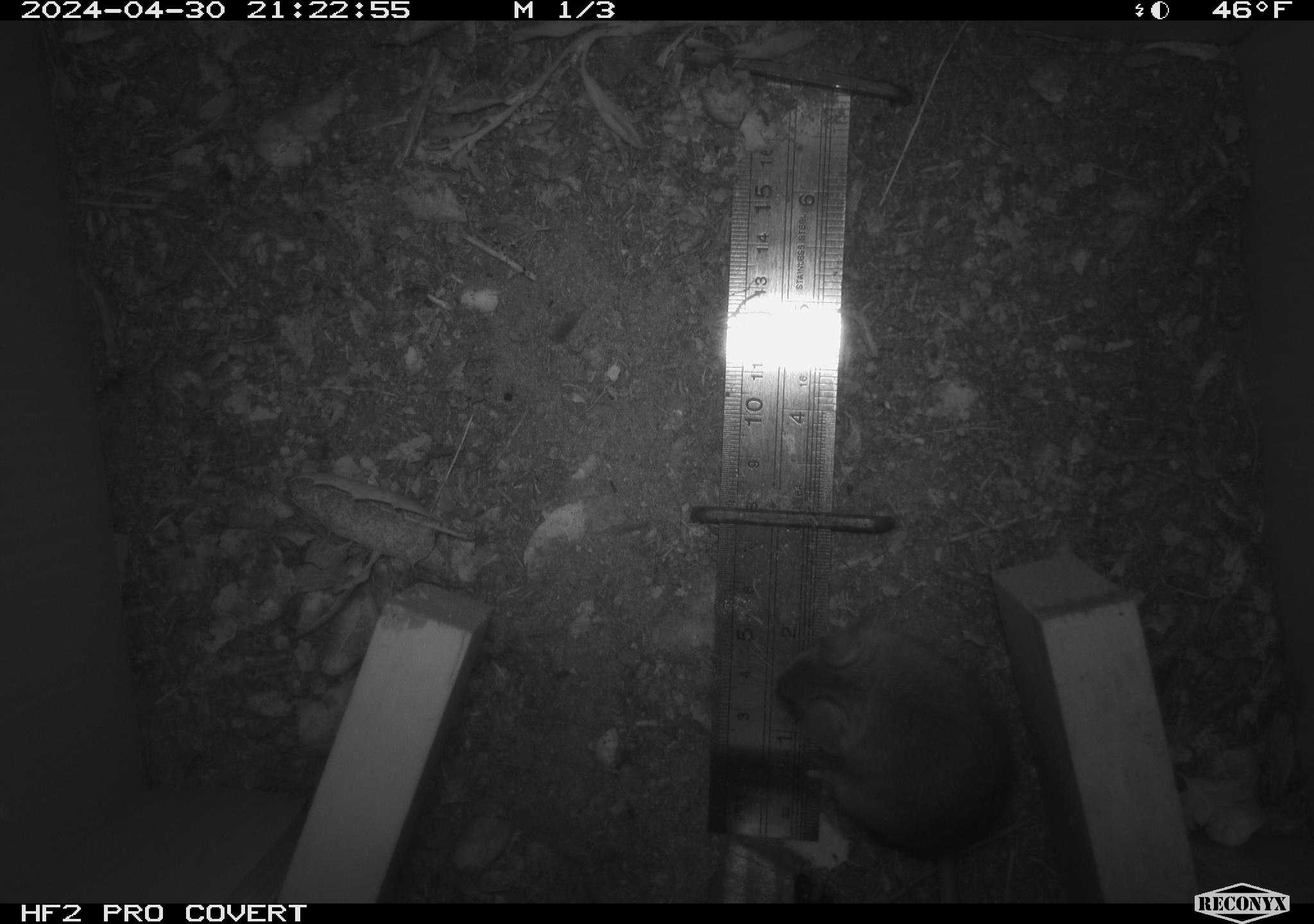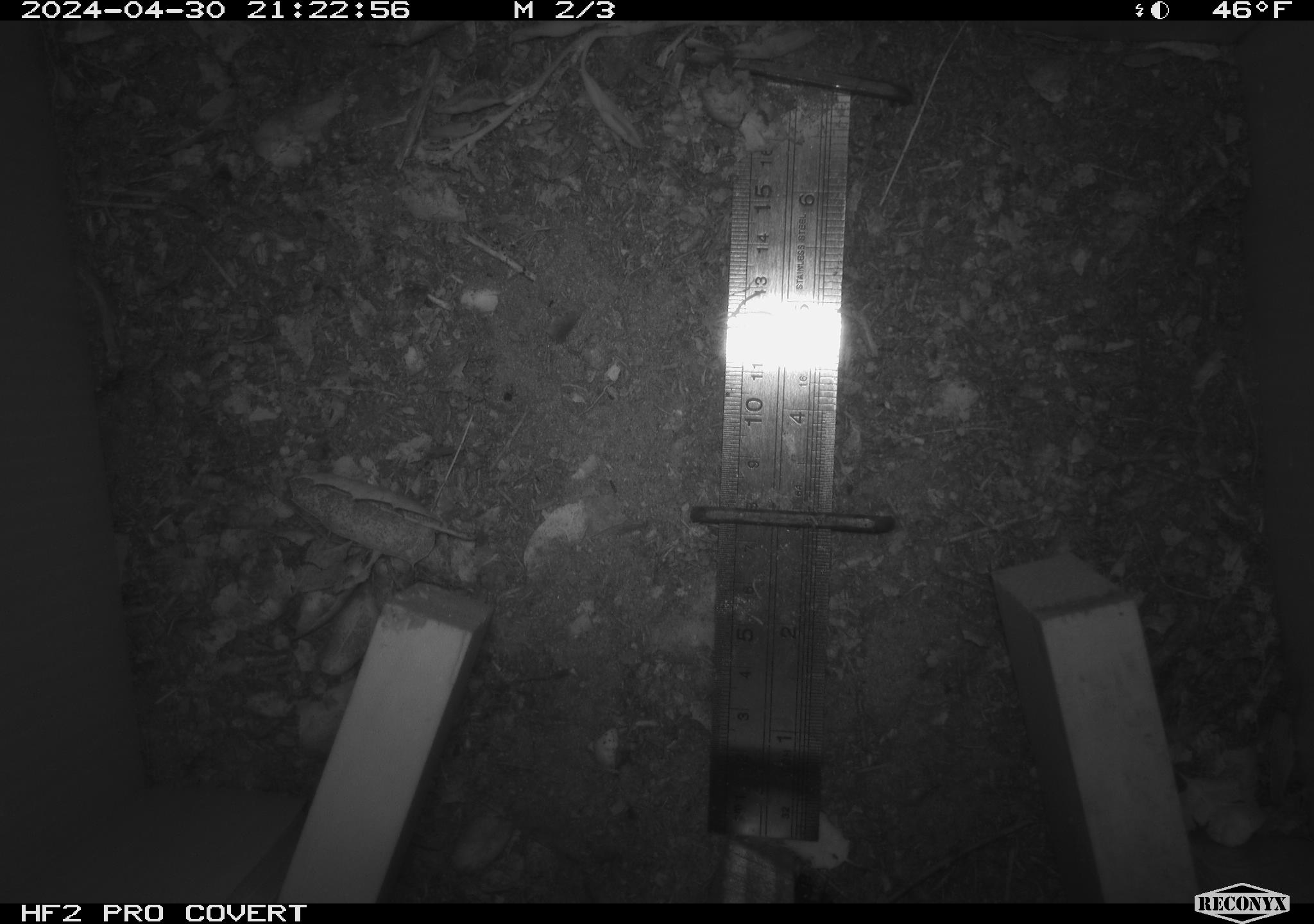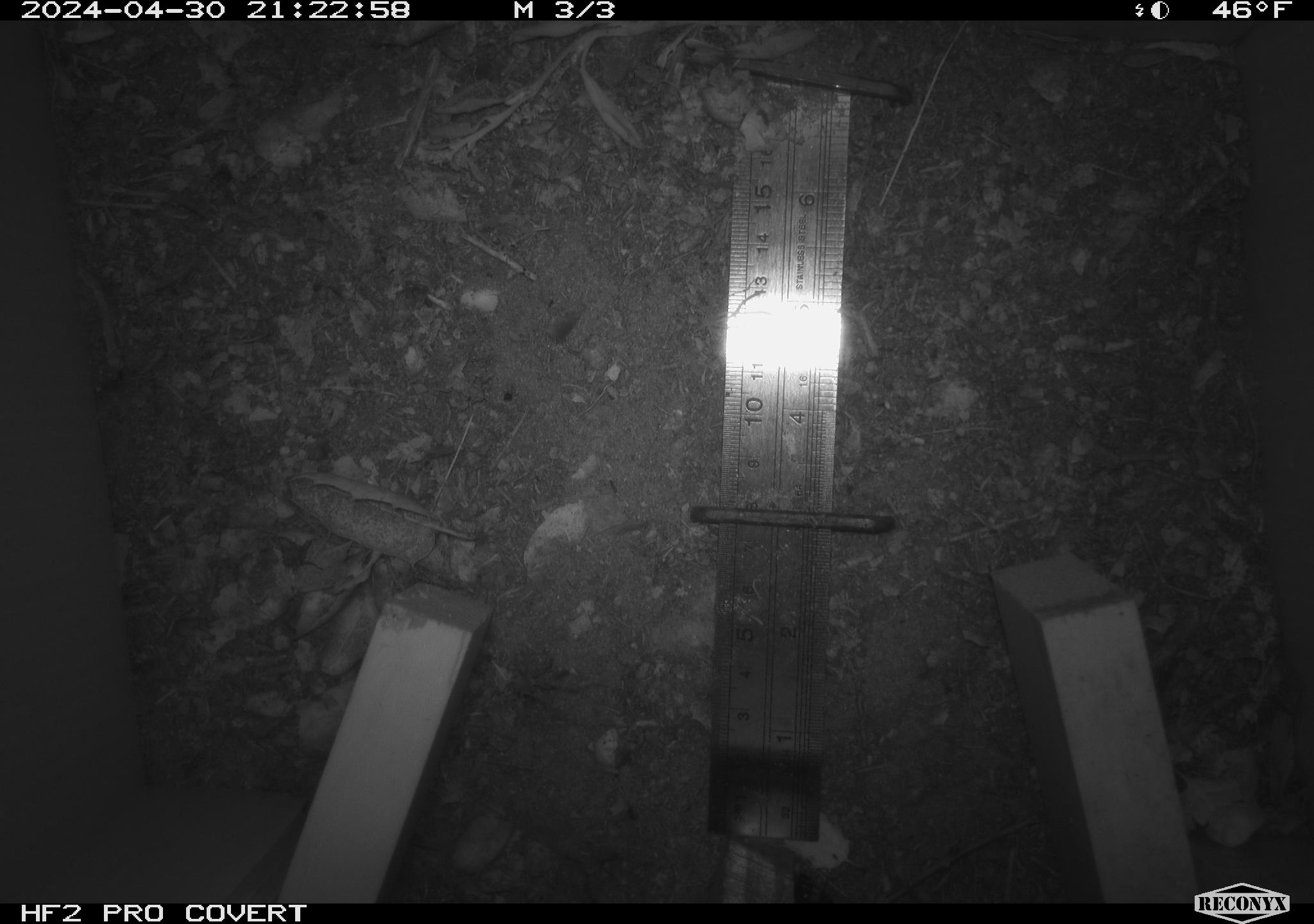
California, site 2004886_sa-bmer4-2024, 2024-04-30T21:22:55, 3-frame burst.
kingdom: Animalia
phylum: Chordata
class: Mammalia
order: Rodentia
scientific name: Rodentia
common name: mouse species